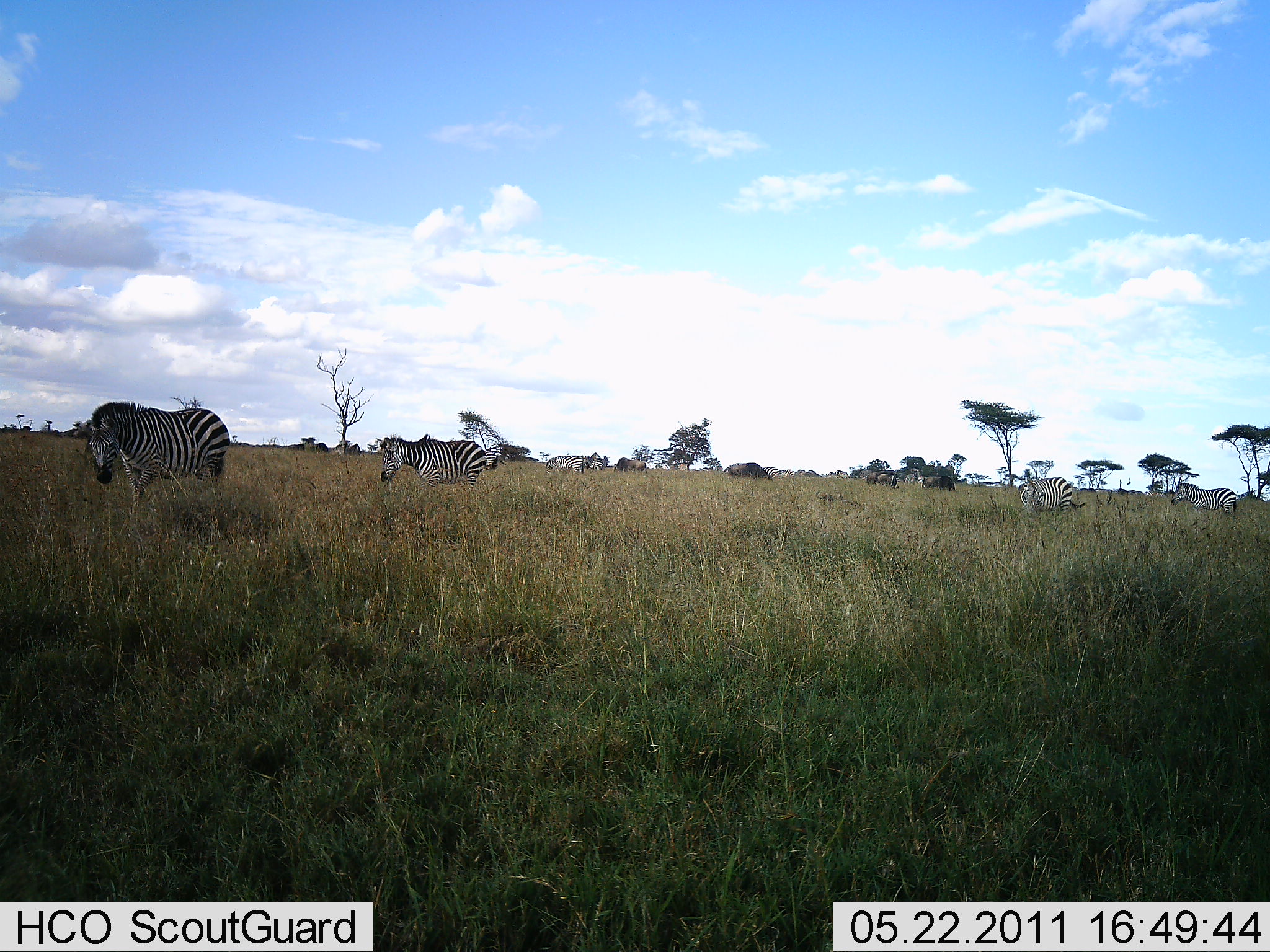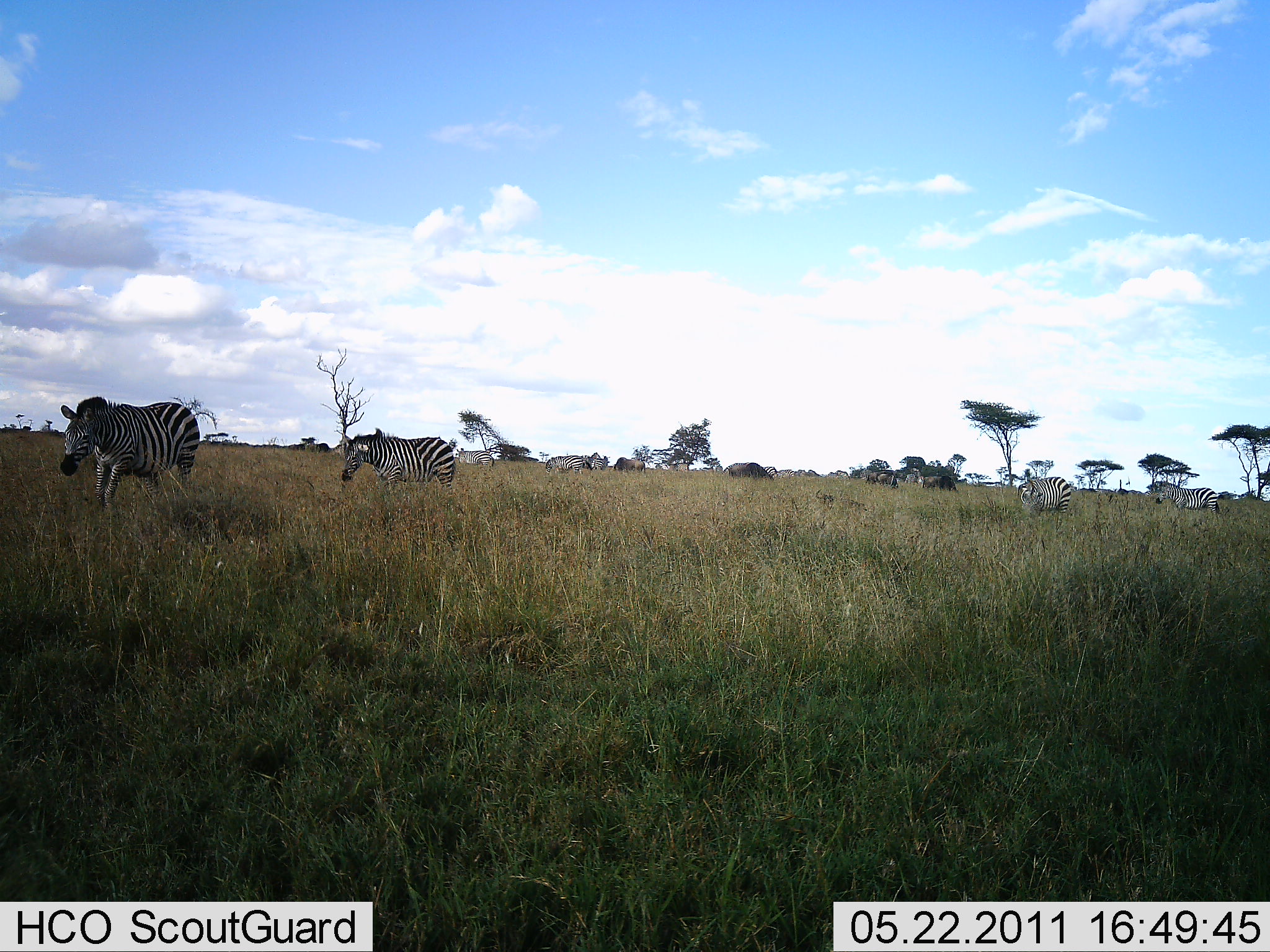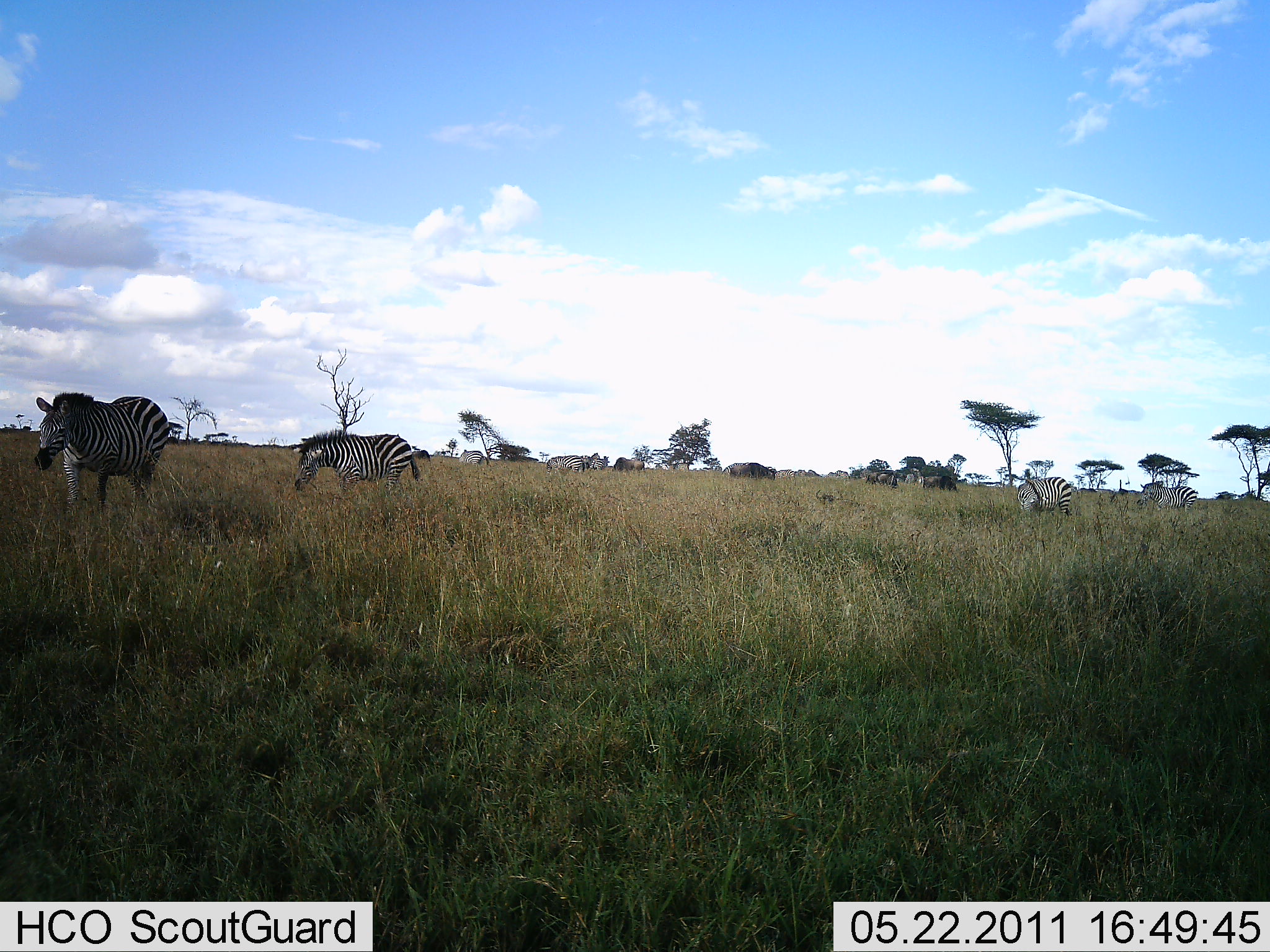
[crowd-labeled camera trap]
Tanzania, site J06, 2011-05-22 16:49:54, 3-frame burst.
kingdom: Animalia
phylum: Chordata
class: Mammalia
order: Perissodactyla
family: Equidae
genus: Equus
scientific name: Equus quagga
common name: plains zebra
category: zebra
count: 4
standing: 25%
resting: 0%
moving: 90%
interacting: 5%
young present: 0%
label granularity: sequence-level